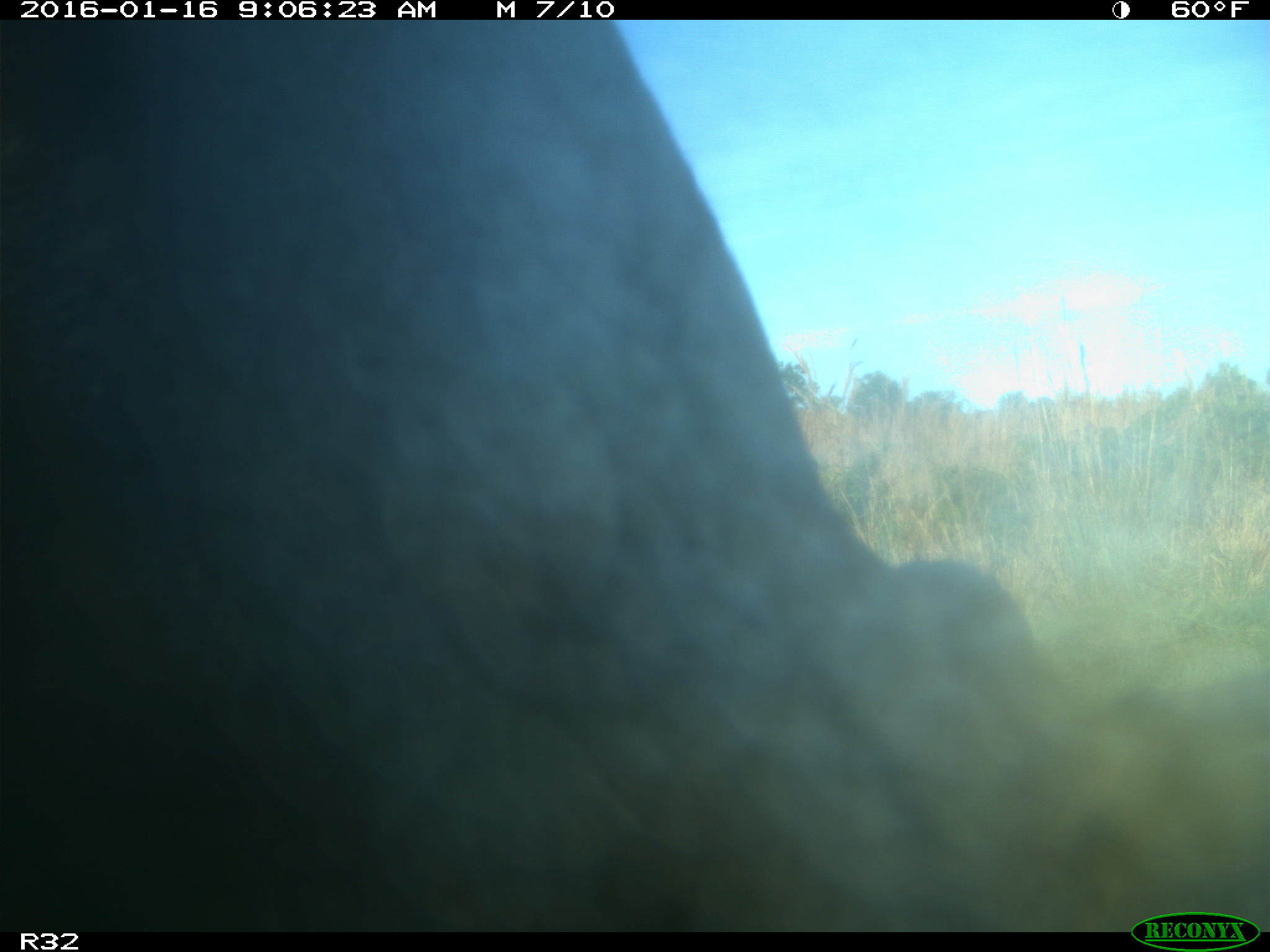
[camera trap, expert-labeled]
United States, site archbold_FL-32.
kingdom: Animalia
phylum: Chordata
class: Mammalia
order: Artiodactyla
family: Bovidae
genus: Bos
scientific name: Bos taurus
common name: domestic cow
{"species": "Bos taurus (domestic cow)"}